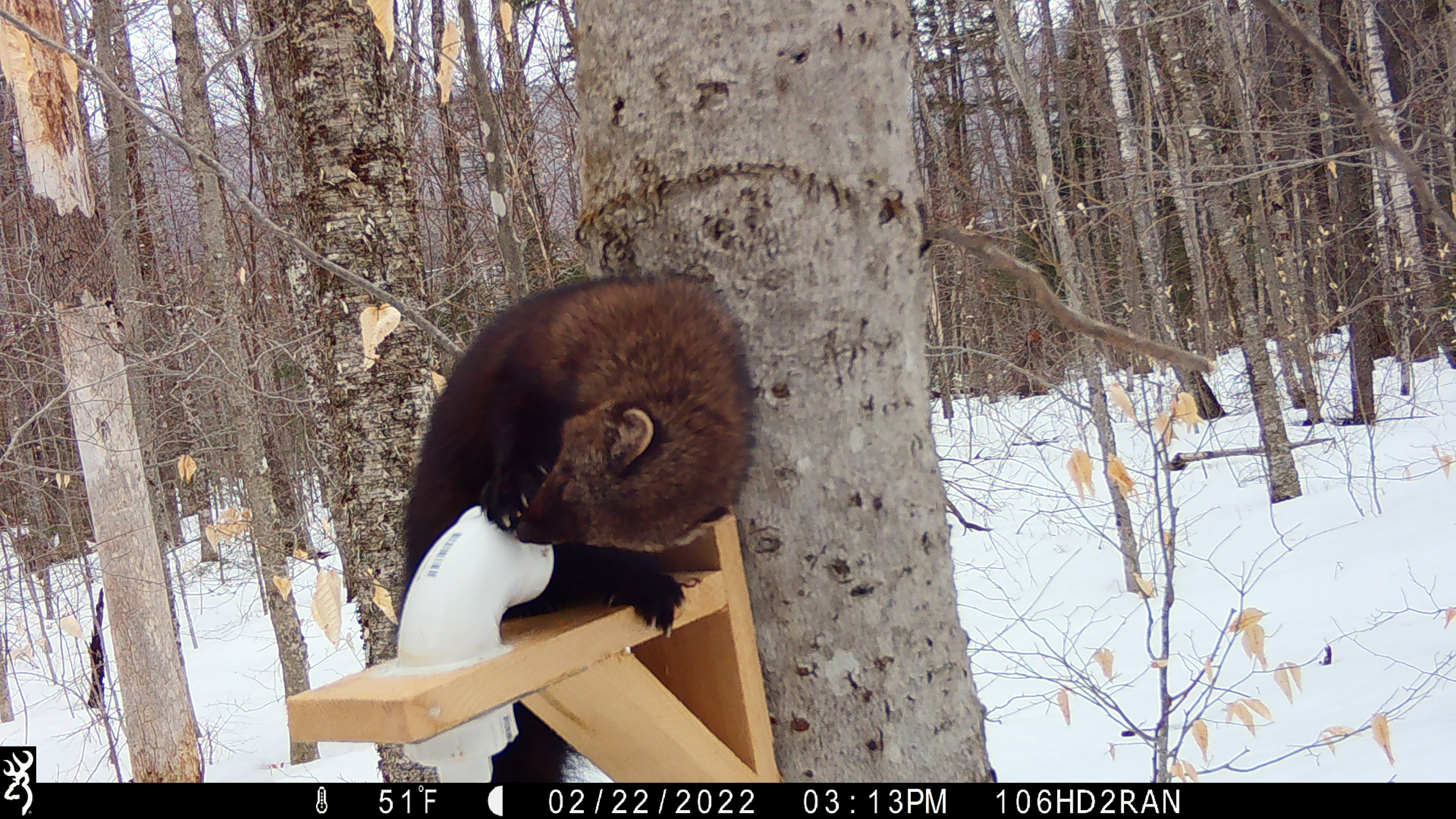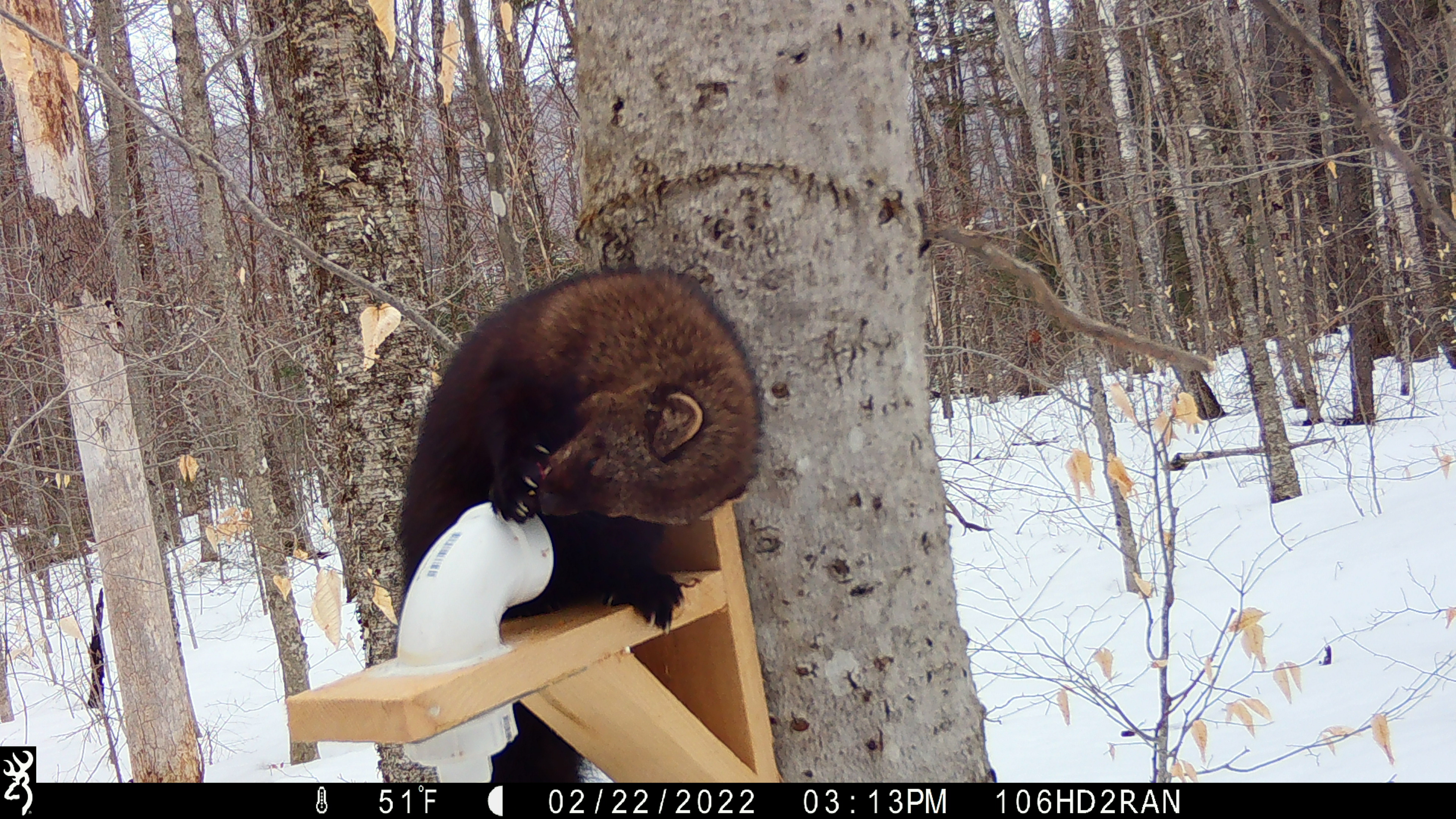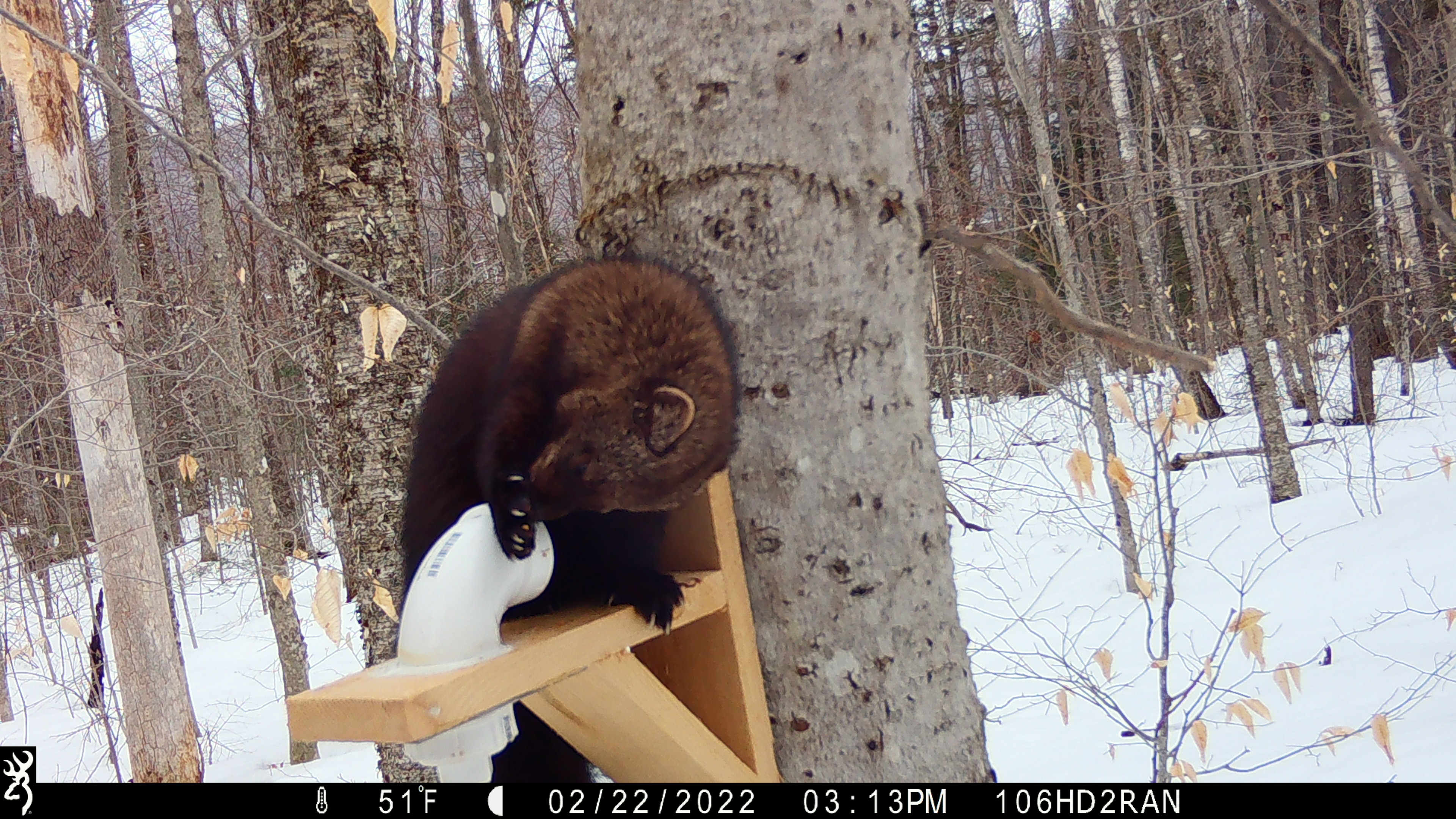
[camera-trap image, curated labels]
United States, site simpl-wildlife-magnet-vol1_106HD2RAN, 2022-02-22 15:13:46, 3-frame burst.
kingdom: Animalia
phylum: Chordata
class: Mammalia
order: Carnivora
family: Mustelidae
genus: Pekania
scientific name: Pekania pennanti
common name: fisher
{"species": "fisher (Pekania pennanti)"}